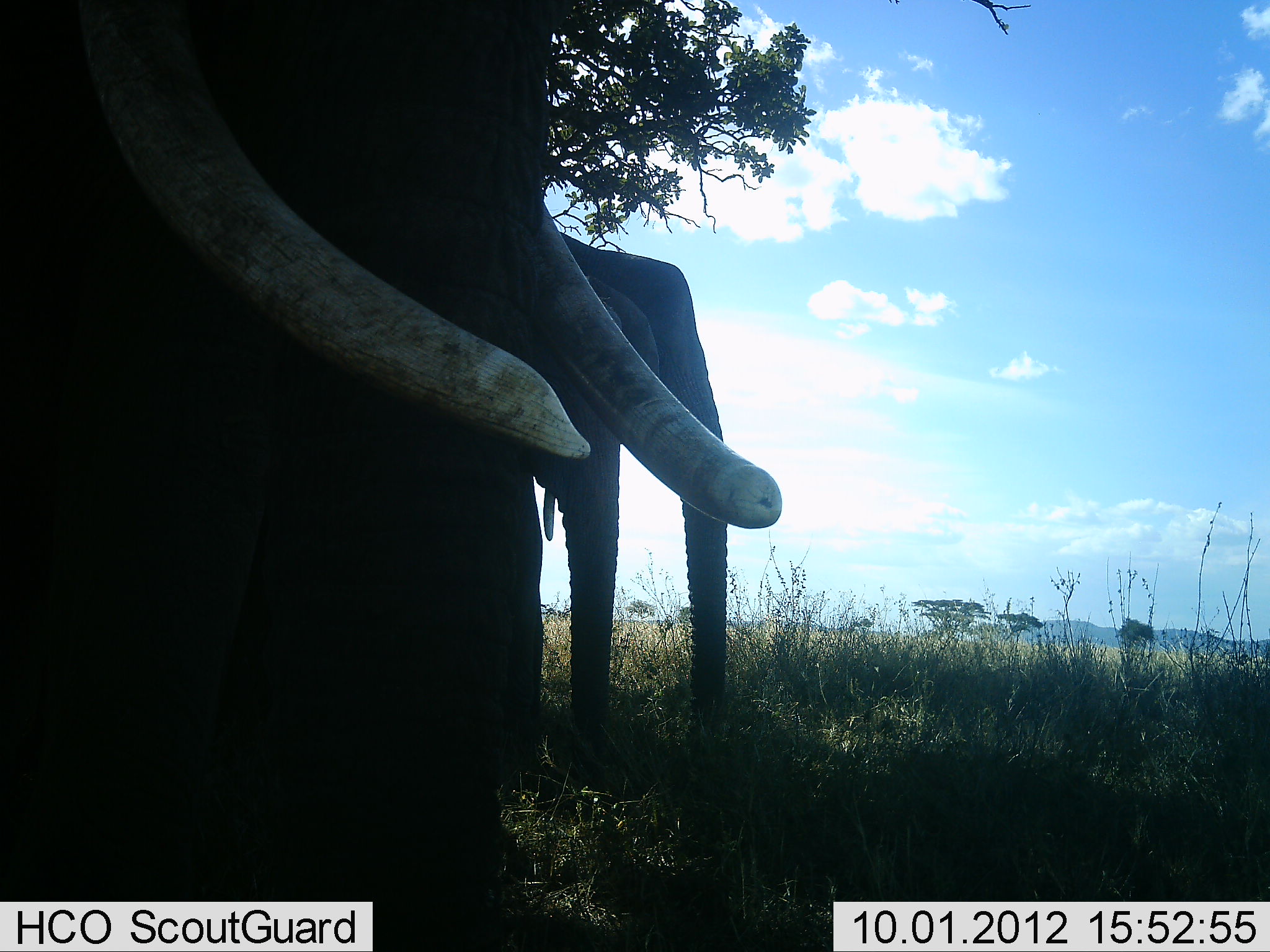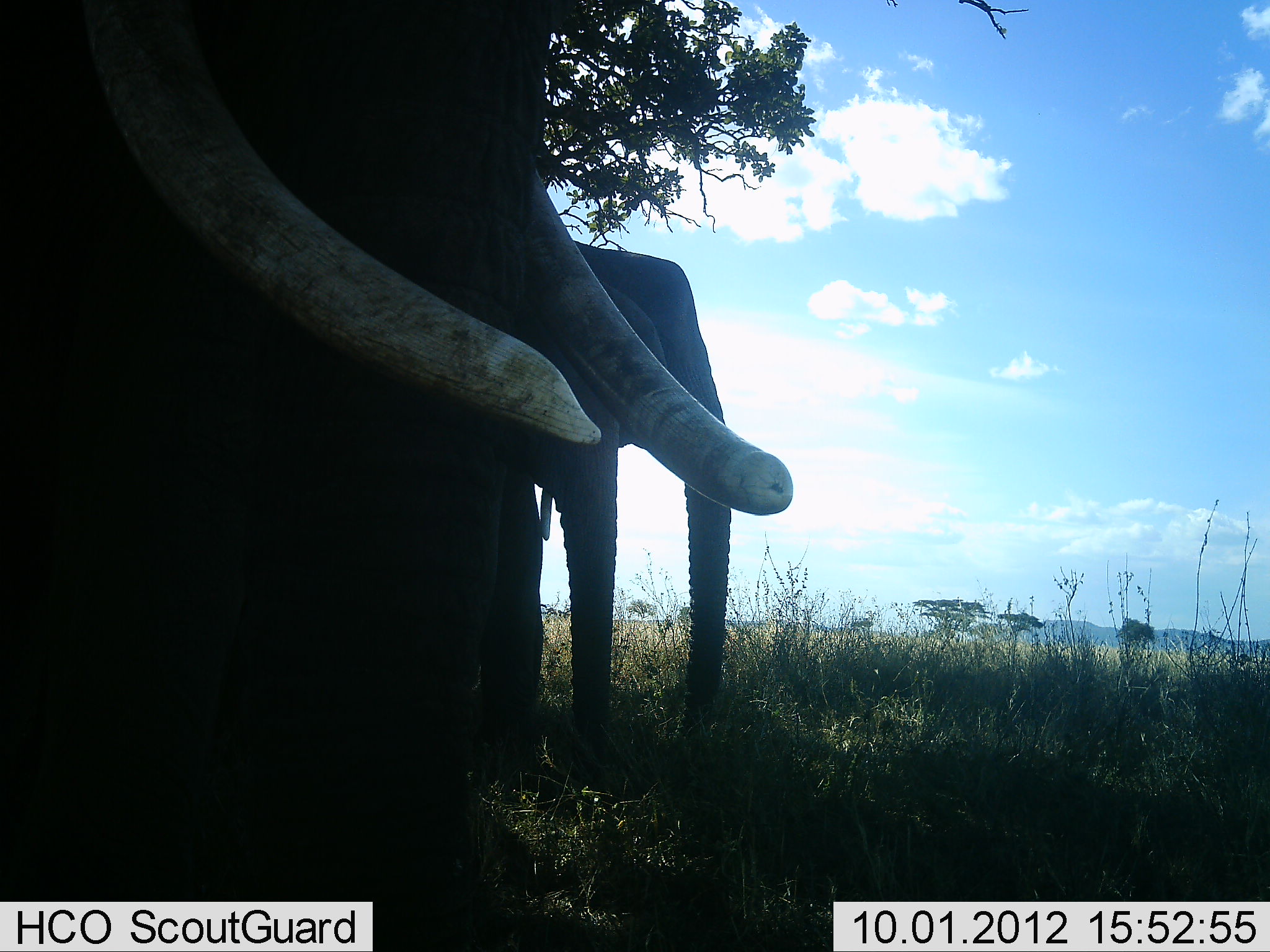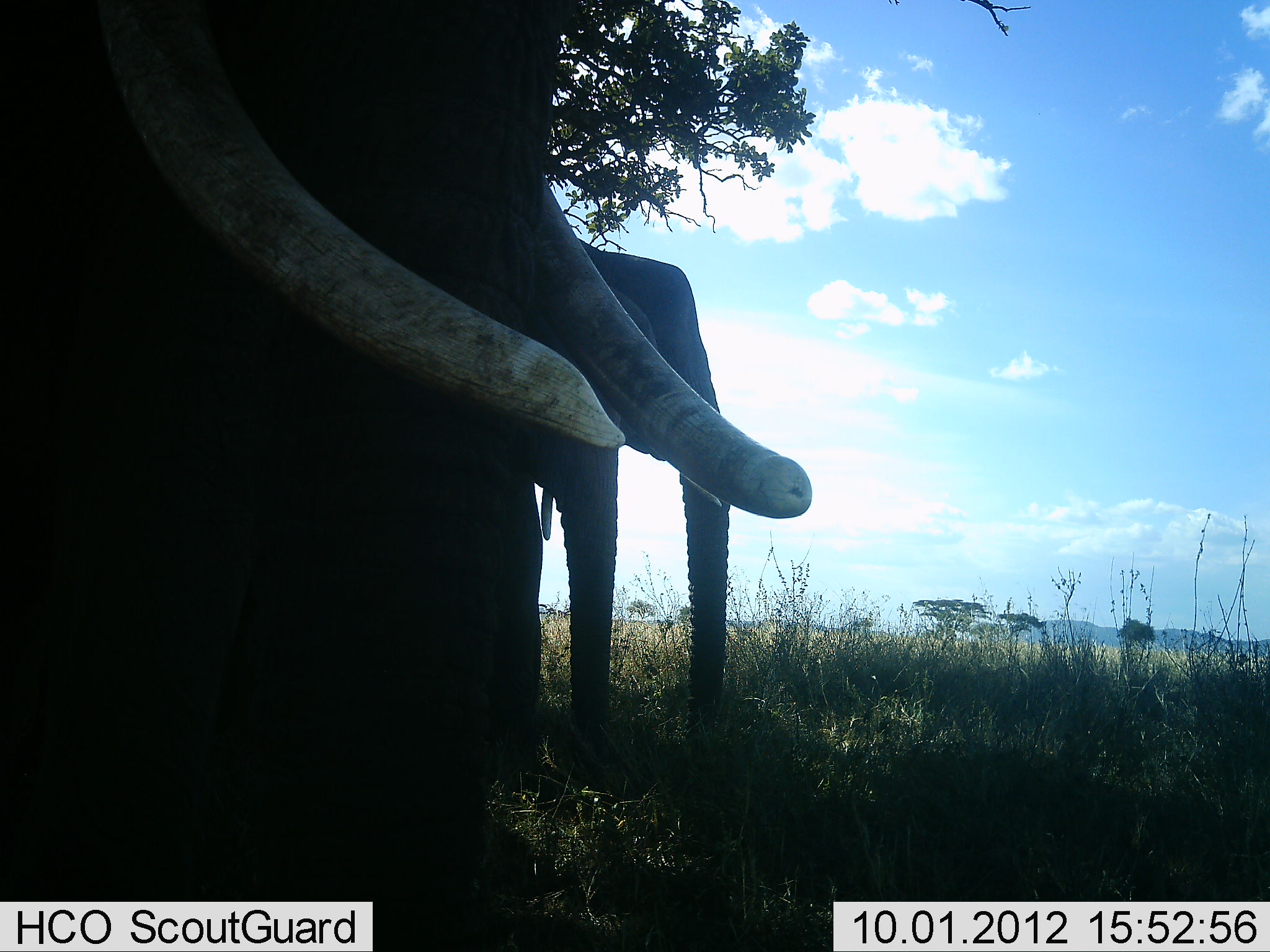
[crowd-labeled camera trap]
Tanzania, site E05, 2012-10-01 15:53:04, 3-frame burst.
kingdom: Animalia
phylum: Chordata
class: Mammalia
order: Proboscidea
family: Elephantidae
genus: Loxodonta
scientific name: Loxodonta africana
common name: african bush elephant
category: elephant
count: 3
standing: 100%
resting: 0%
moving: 0%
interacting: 0%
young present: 0%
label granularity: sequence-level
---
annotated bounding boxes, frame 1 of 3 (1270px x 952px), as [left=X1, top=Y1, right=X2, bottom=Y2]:
animal: [left=0, top=2, right=561, bottom=952]; [left=510, top=234, right=732, bottom=770]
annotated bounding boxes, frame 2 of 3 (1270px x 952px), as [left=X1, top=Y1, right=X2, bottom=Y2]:
animal: [left=0, top=1, right=792, bottom=951]; [left=547, top=235, right=738, bottom=769]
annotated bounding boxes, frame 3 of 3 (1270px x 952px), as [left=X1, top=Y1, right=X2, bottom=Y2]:
animal: [left=0, top=0, right=807, bottom=952]; [left=529, top=240, right=735, bottom=748]